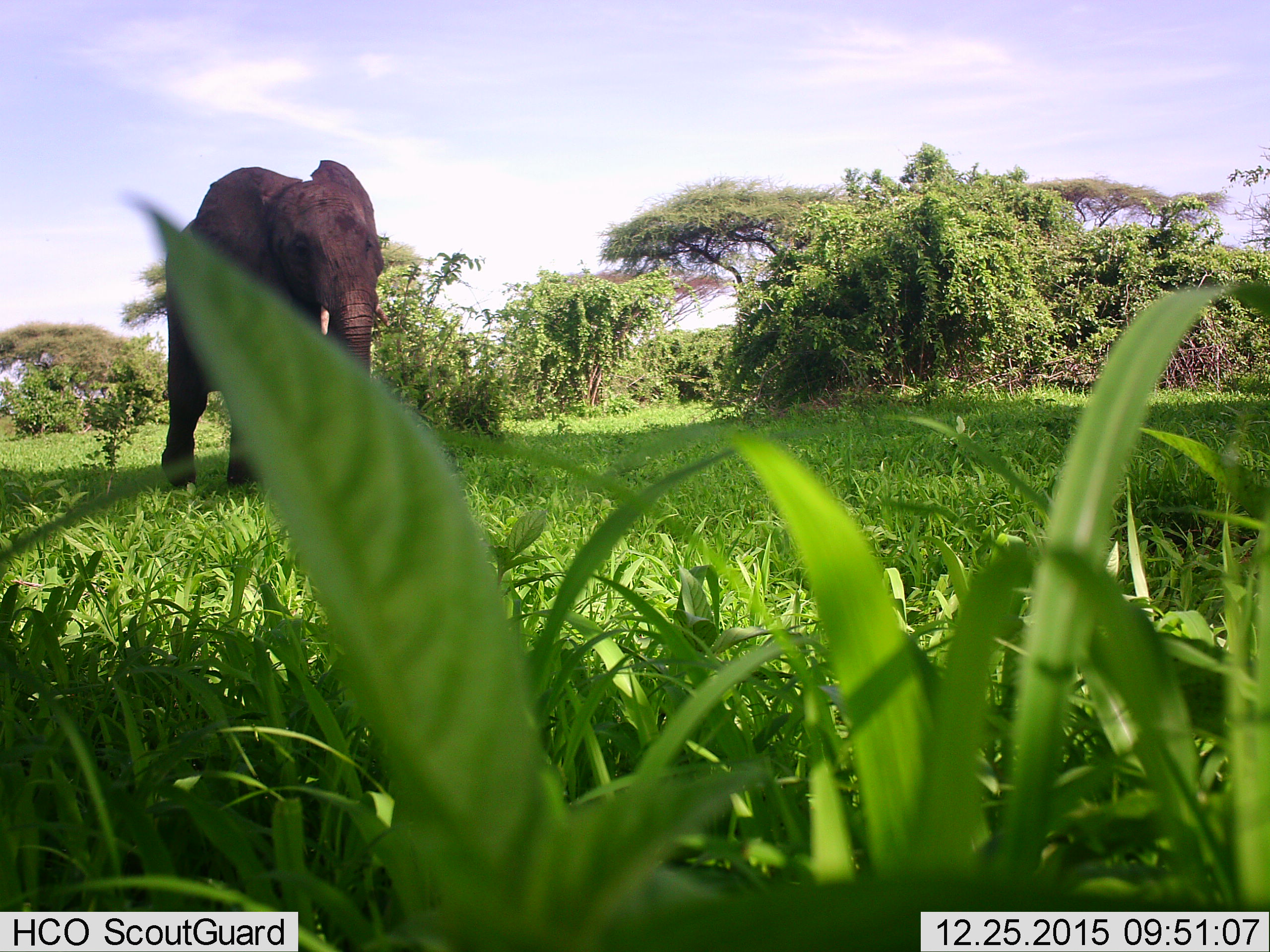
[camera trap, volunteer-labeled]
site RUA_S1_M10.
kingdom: Animalia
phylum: Chordata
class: Mammalia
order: Proboscidea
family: Elephantidae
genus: Loxodonta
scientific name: Loxodonta africana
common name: african bush elephant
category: elephant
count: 1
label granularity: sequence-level